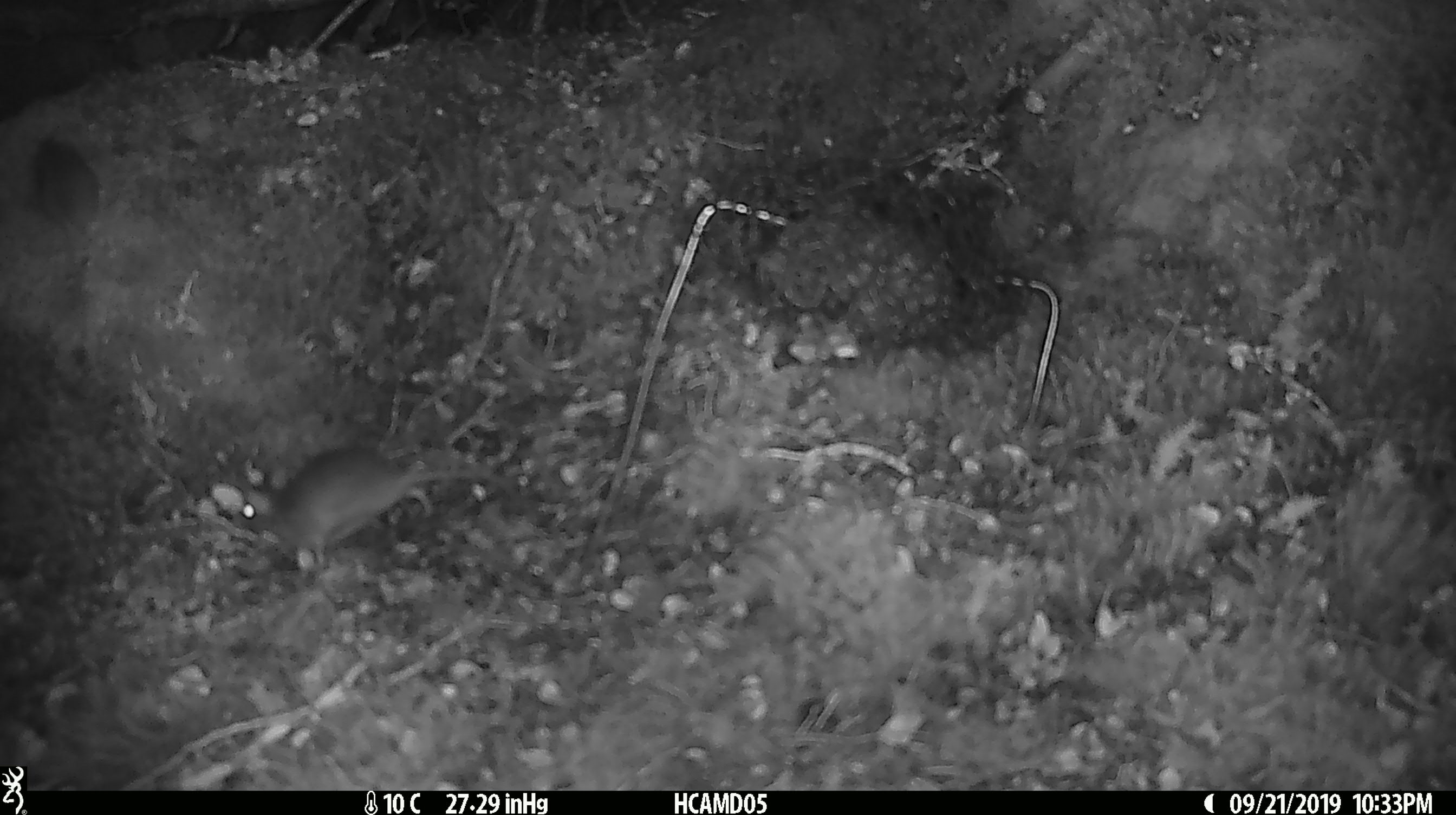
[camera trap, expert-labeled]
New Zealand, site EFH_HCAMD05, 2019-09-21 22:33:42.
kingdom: Animalia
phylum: Chordata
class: Mammalia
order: Rodentia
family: Muridae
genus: Mus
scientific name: Mus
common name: mouse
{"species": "mouse (Mus)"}